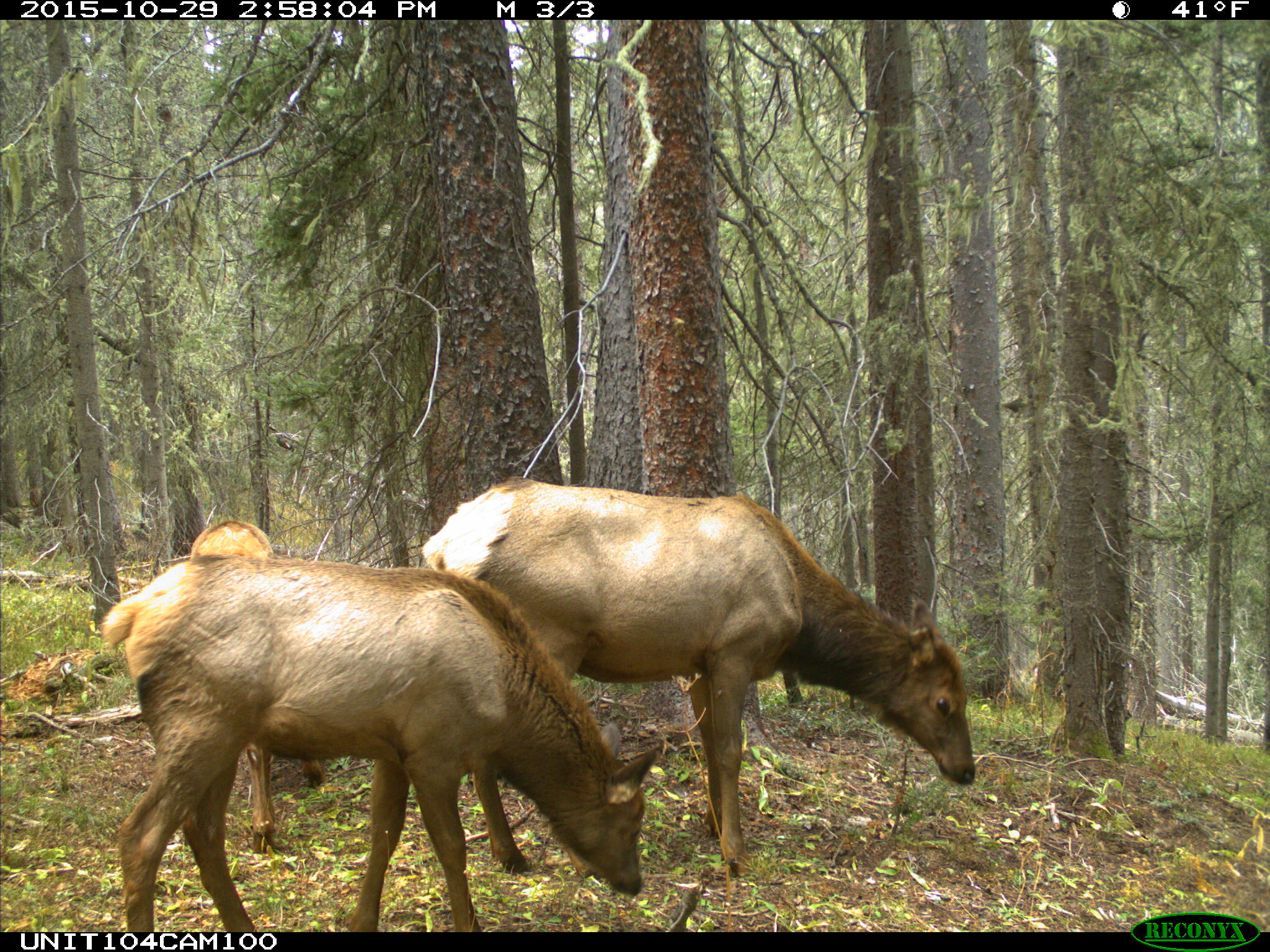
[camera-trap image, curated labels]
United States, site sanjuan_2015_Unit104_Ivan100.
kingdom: Animalia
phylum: Chordata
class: Mammalia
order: Artiodactyla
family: Cervidae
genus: Cervus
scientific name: Cervus elaphus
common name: red deer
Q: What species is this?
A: Cervus elaphus (red deer).